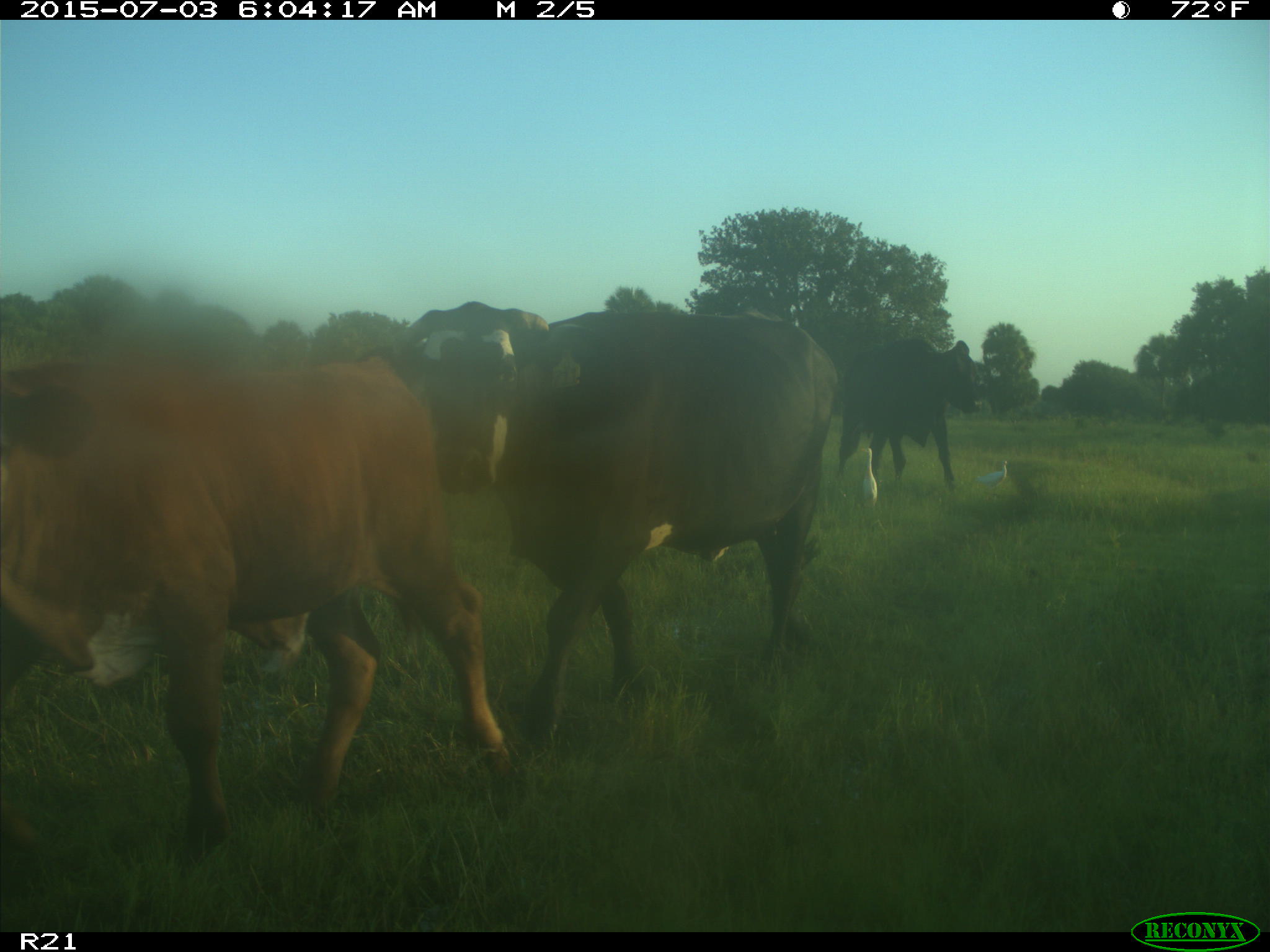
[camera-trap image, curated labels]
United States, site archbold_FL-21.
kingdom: Animalia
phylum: Chordata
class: Mammalia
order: Artiodactyla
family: Bovidae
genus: Bos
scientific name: Bos taurus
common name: domestic cow